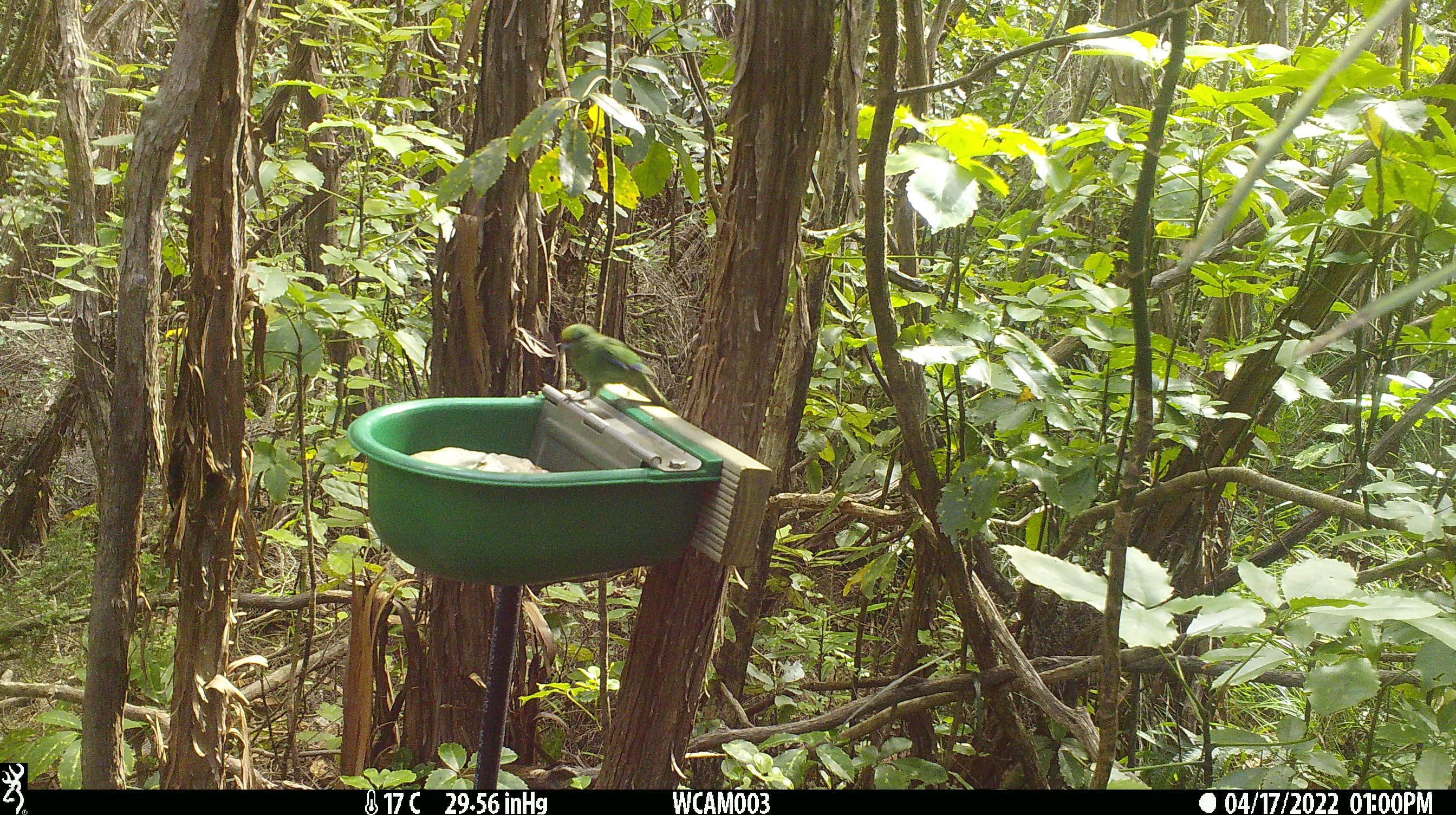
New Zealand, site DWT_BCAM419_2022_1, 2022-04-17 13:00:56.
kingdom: Animalia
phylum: Chordata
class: Aves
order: Psittaciformes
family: Psittaculidae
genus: Cyanoramphus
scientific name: Cyanoramphus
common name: parakeet